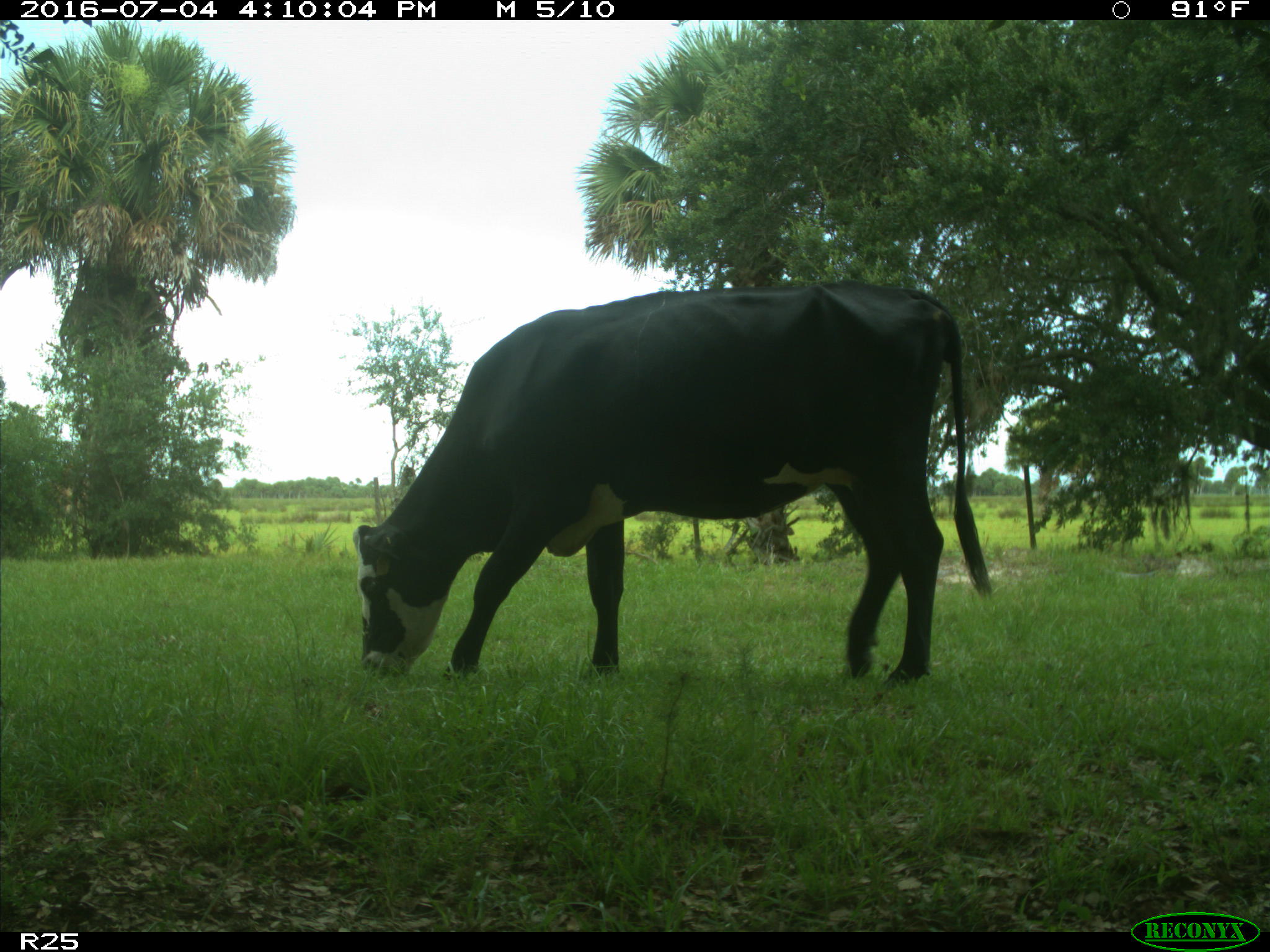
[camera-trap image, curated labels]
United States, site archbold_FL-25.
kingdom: Animalia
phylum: Chordata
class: Mammalia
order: Artiodactyla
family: Bovidae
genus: Bos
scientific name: Bos taurus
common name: domestic cow